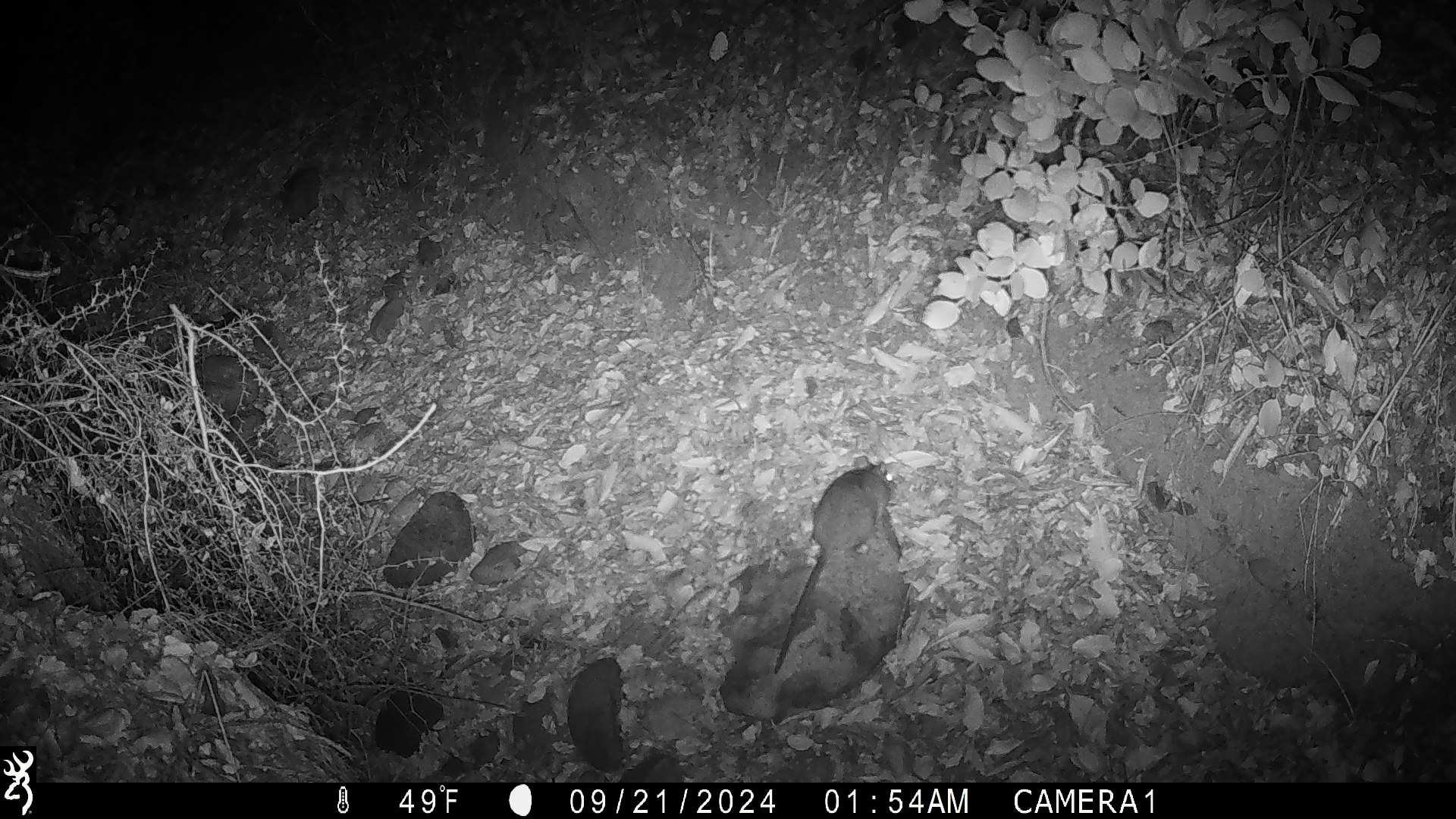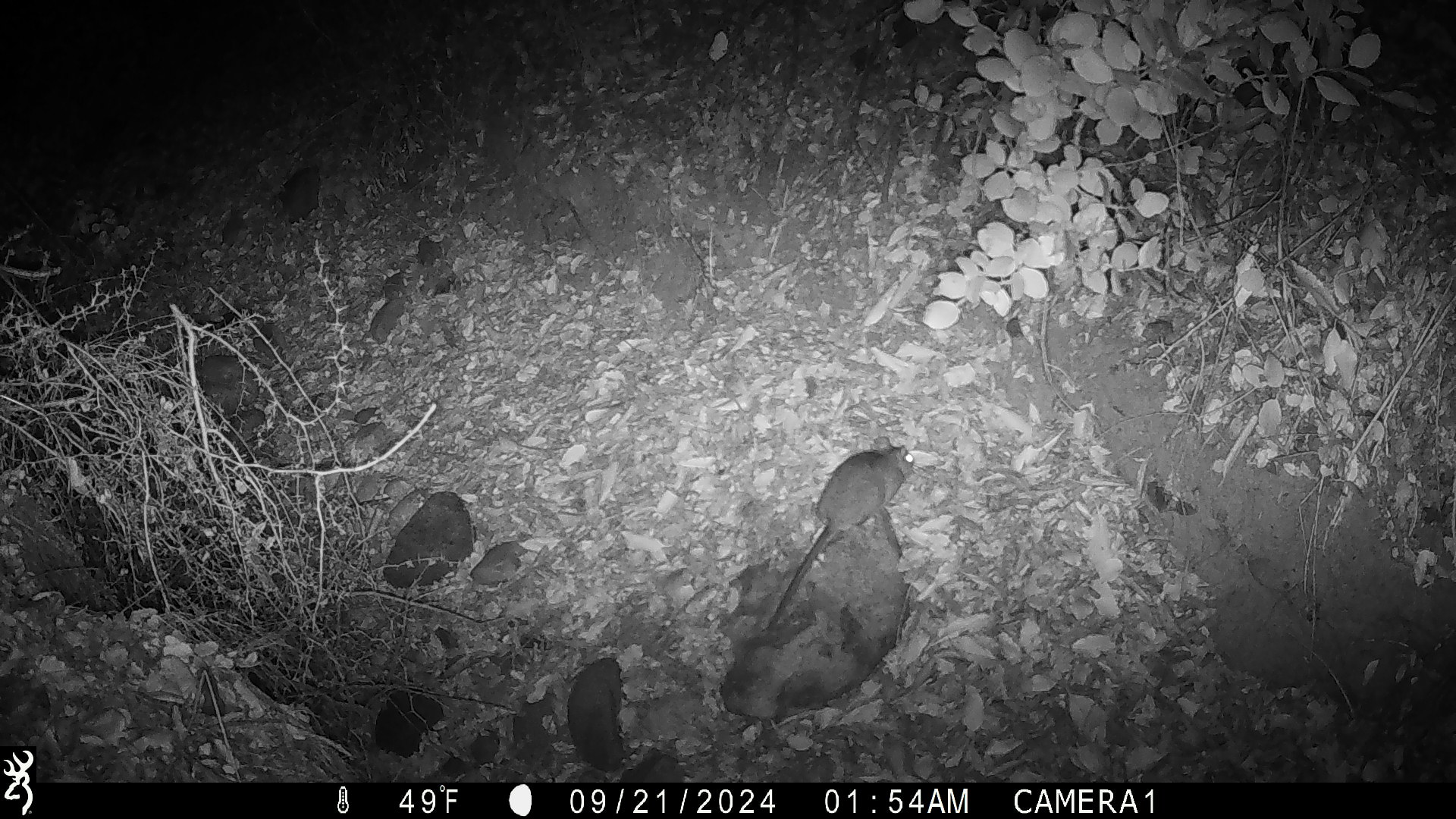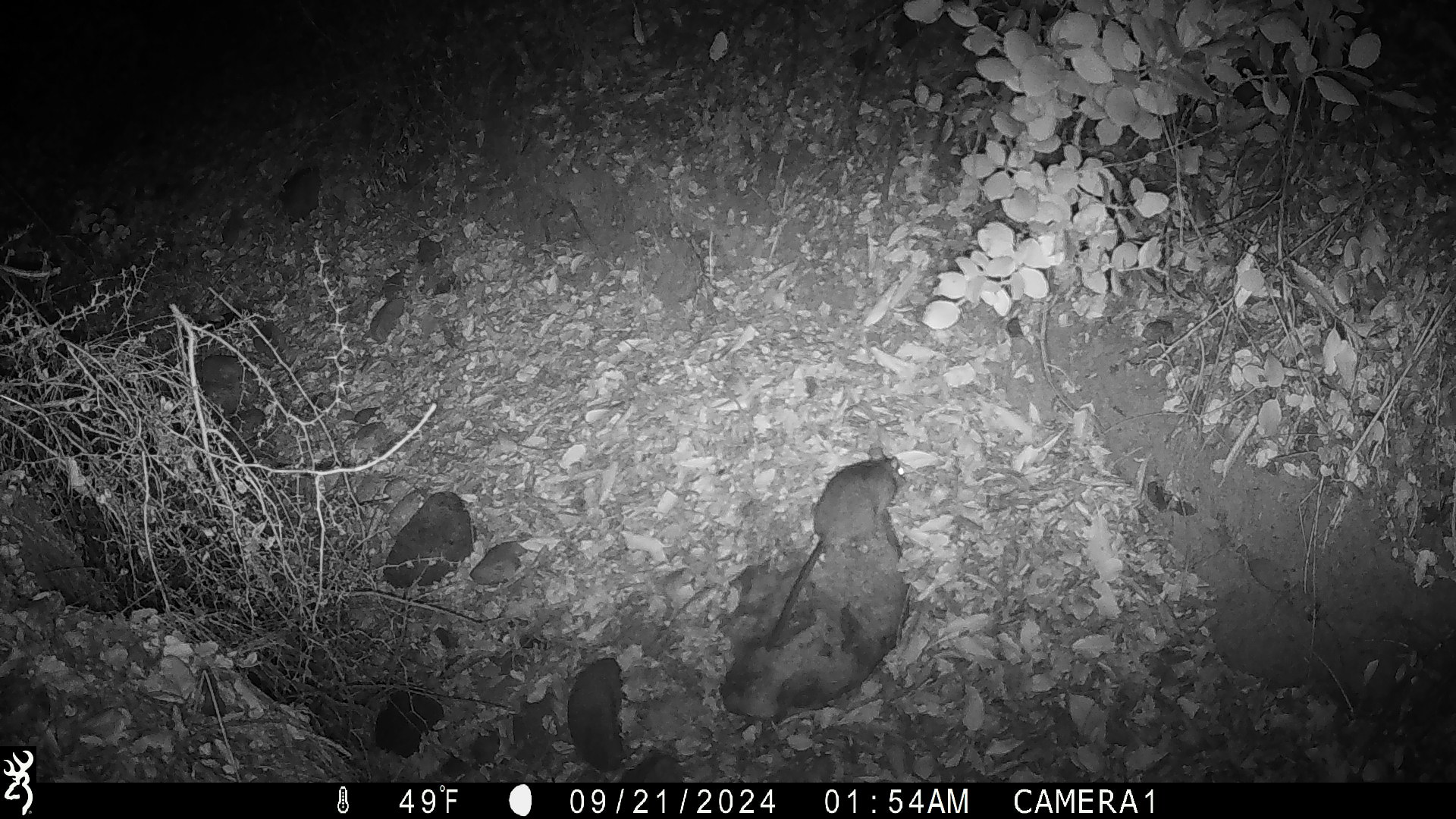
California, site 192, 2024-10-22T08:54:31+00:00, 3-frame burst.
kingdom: Animalia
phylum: Chordata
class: Mammalia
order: Rodentia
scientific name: Rodentia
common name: mouse or rat